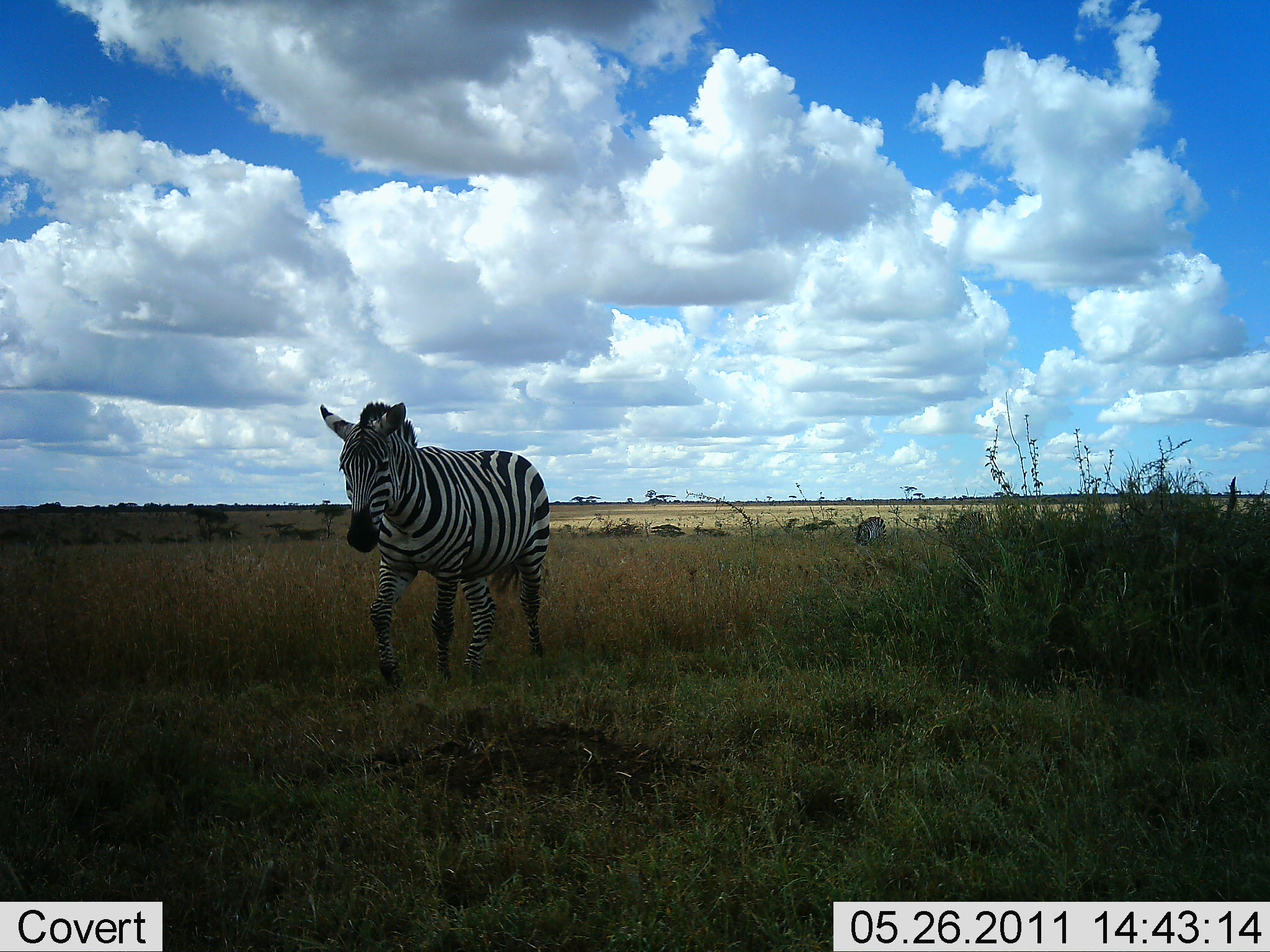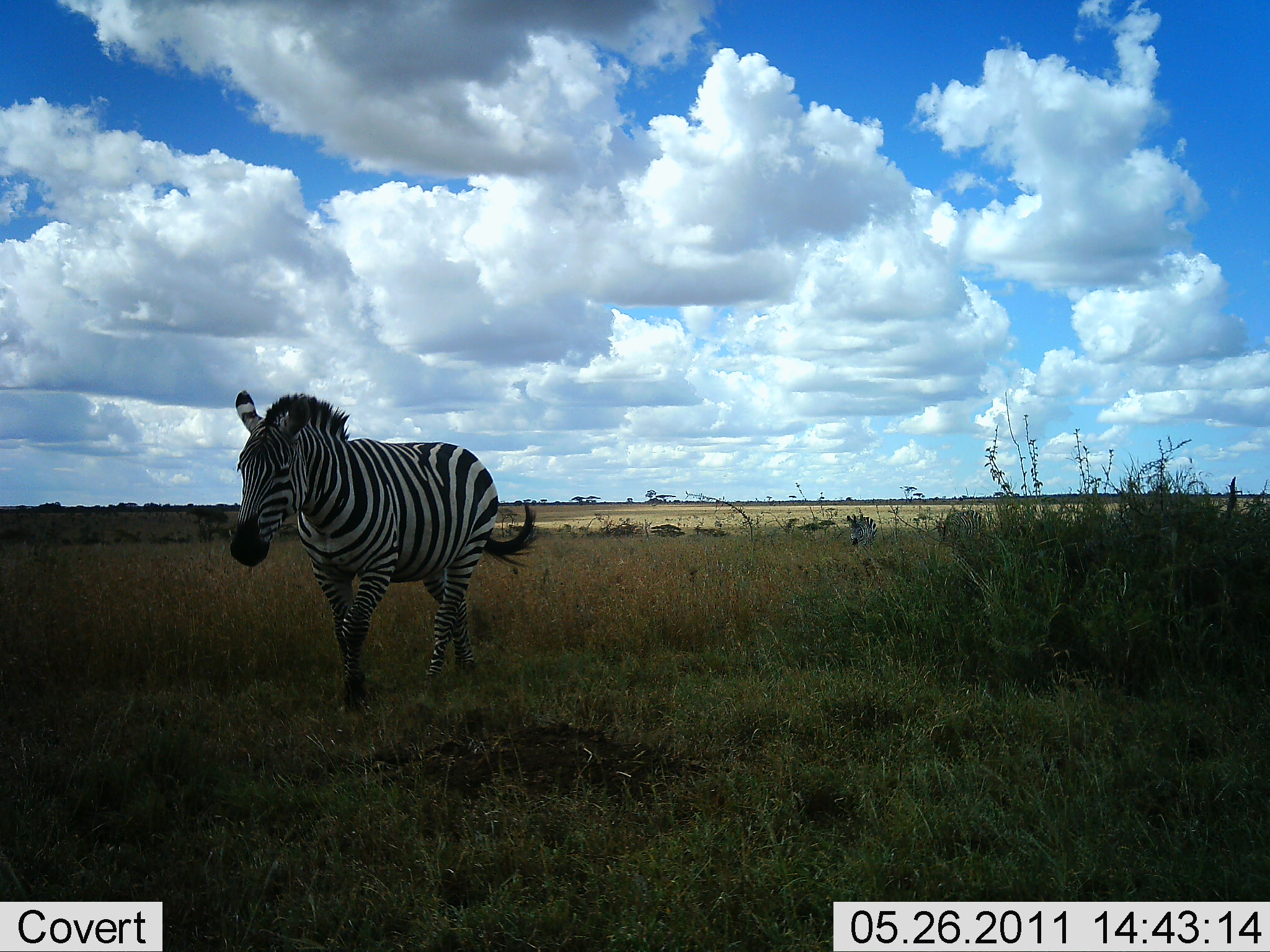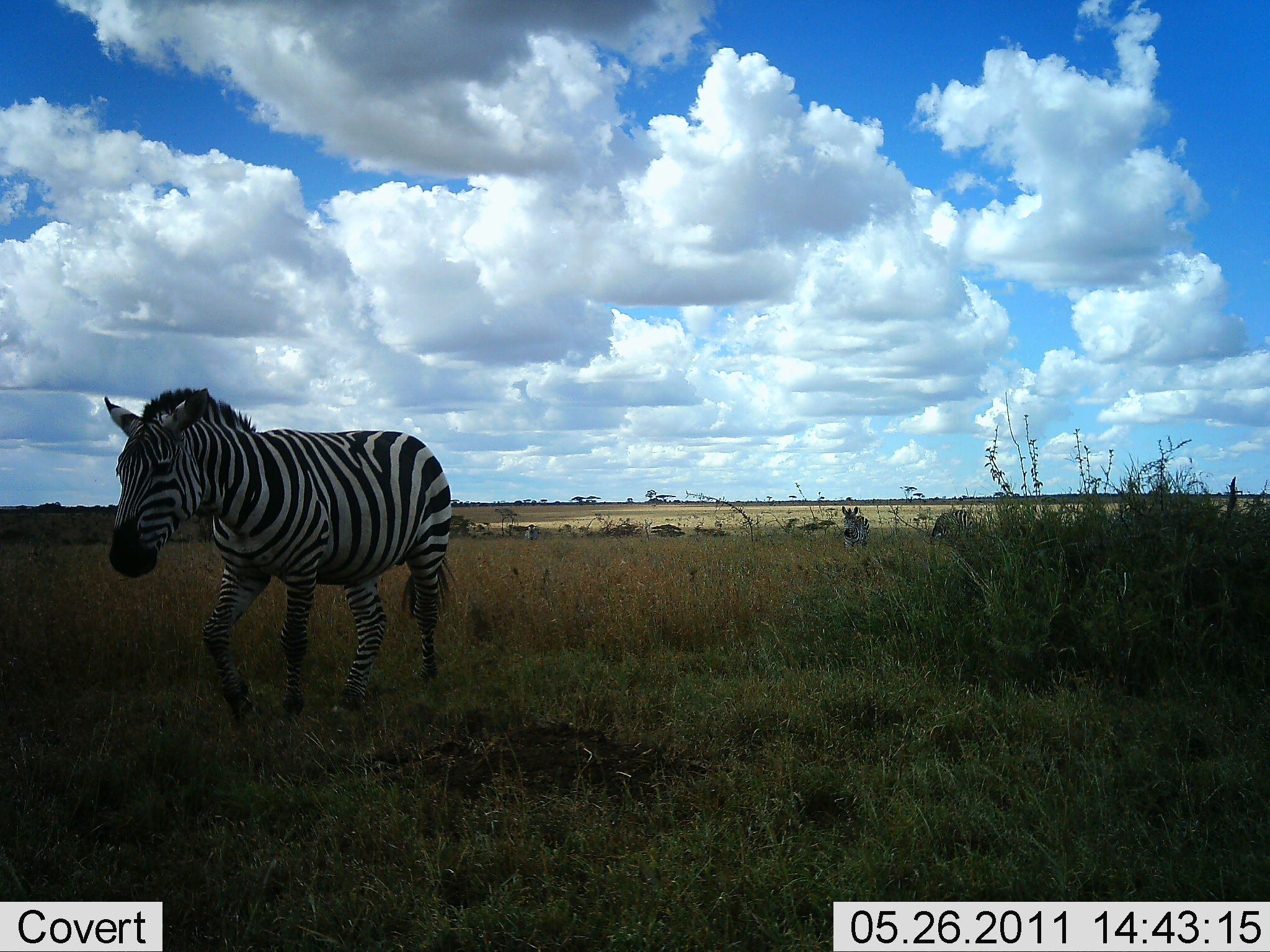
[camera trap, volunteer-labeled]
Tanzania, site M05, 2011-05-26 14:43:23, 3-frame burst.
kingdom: Animalia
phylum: Chordata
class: Mammalia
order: Perissodactyla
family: Equidae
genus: Equus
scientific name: Equus quagga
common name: plains zebra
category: zebra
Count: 3.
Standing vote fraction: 10%.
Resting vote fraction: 0%.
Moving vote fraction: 100%.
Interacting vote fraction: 0%.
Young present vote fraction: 0%.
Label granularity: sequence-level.